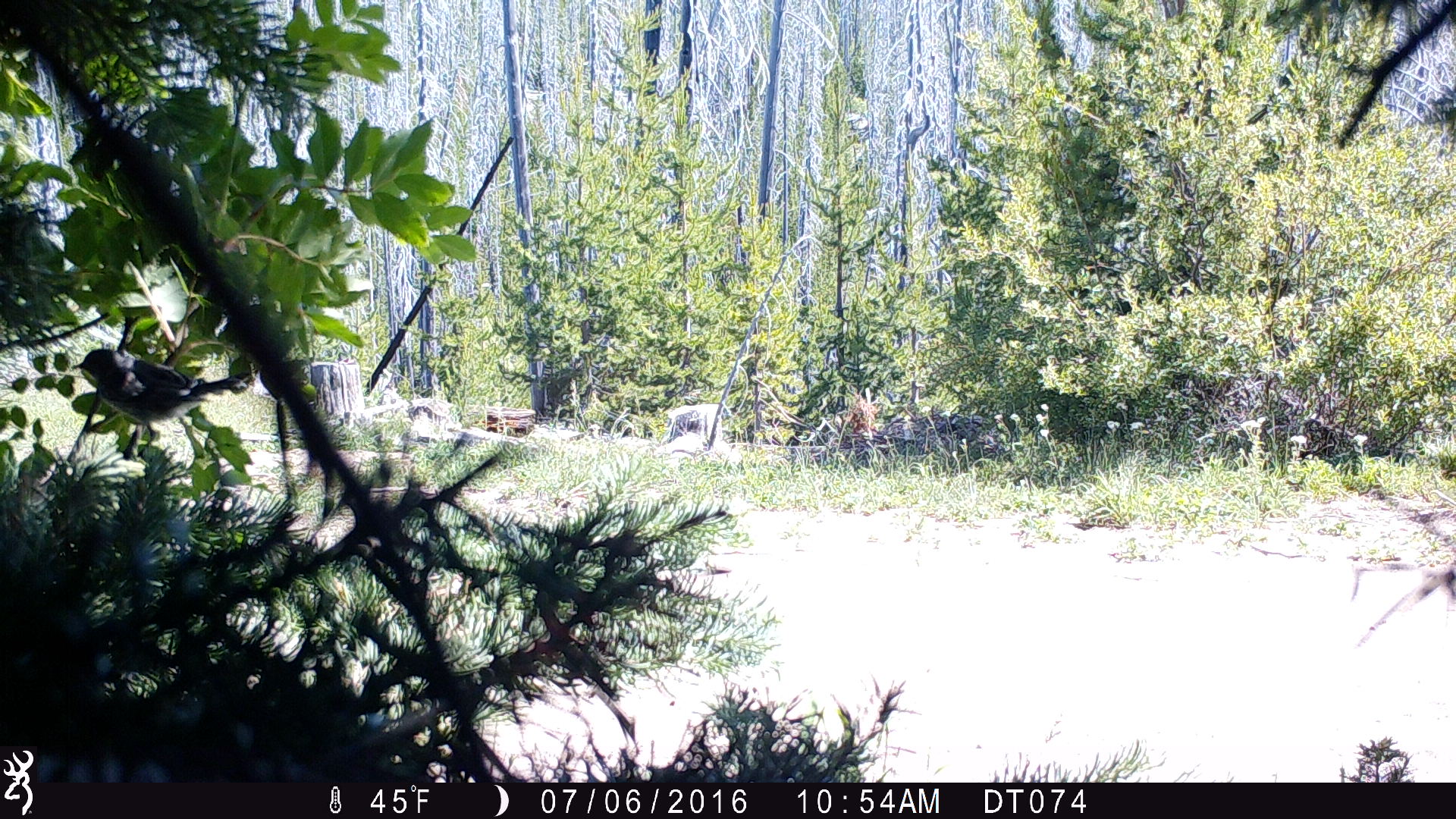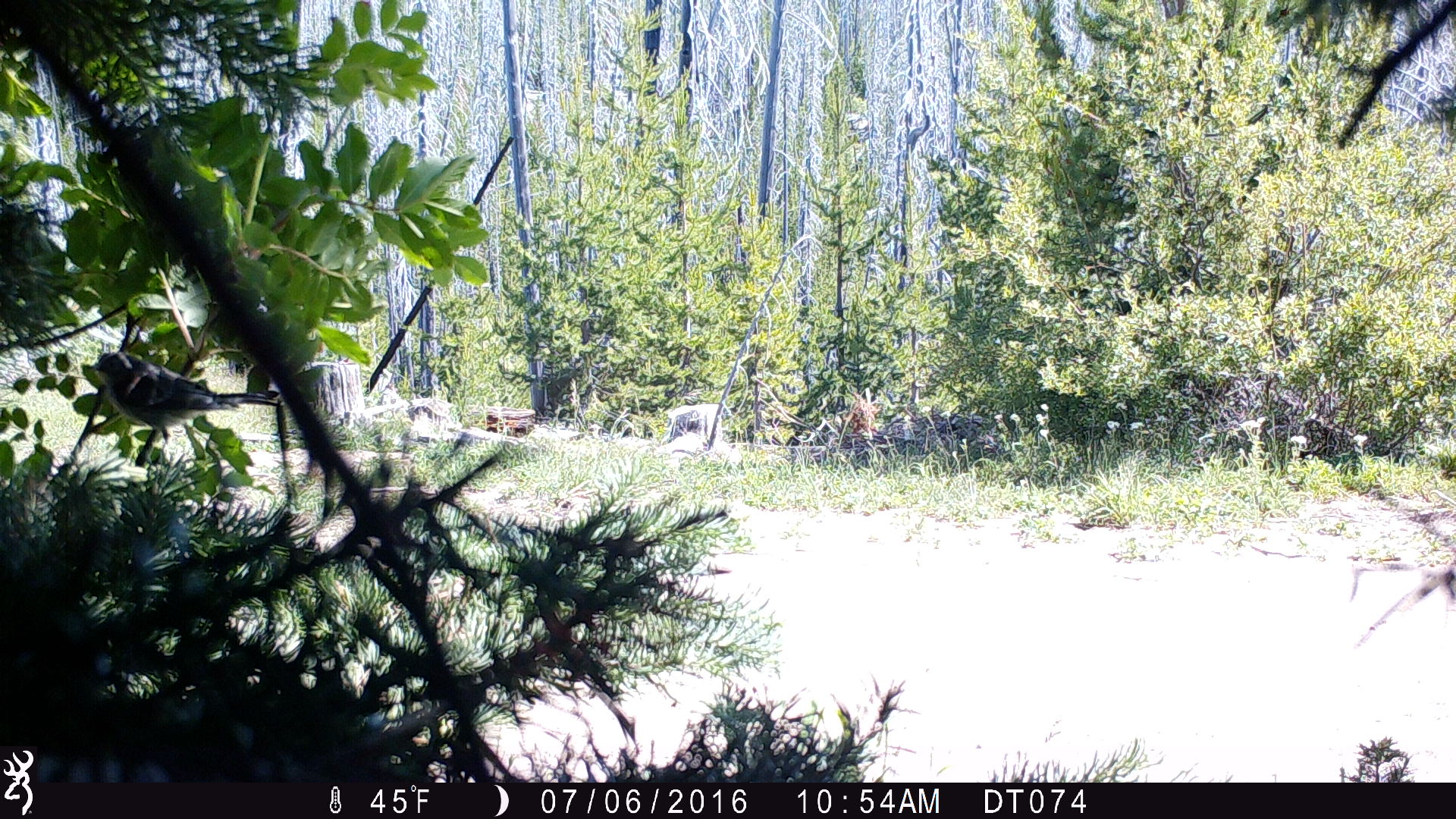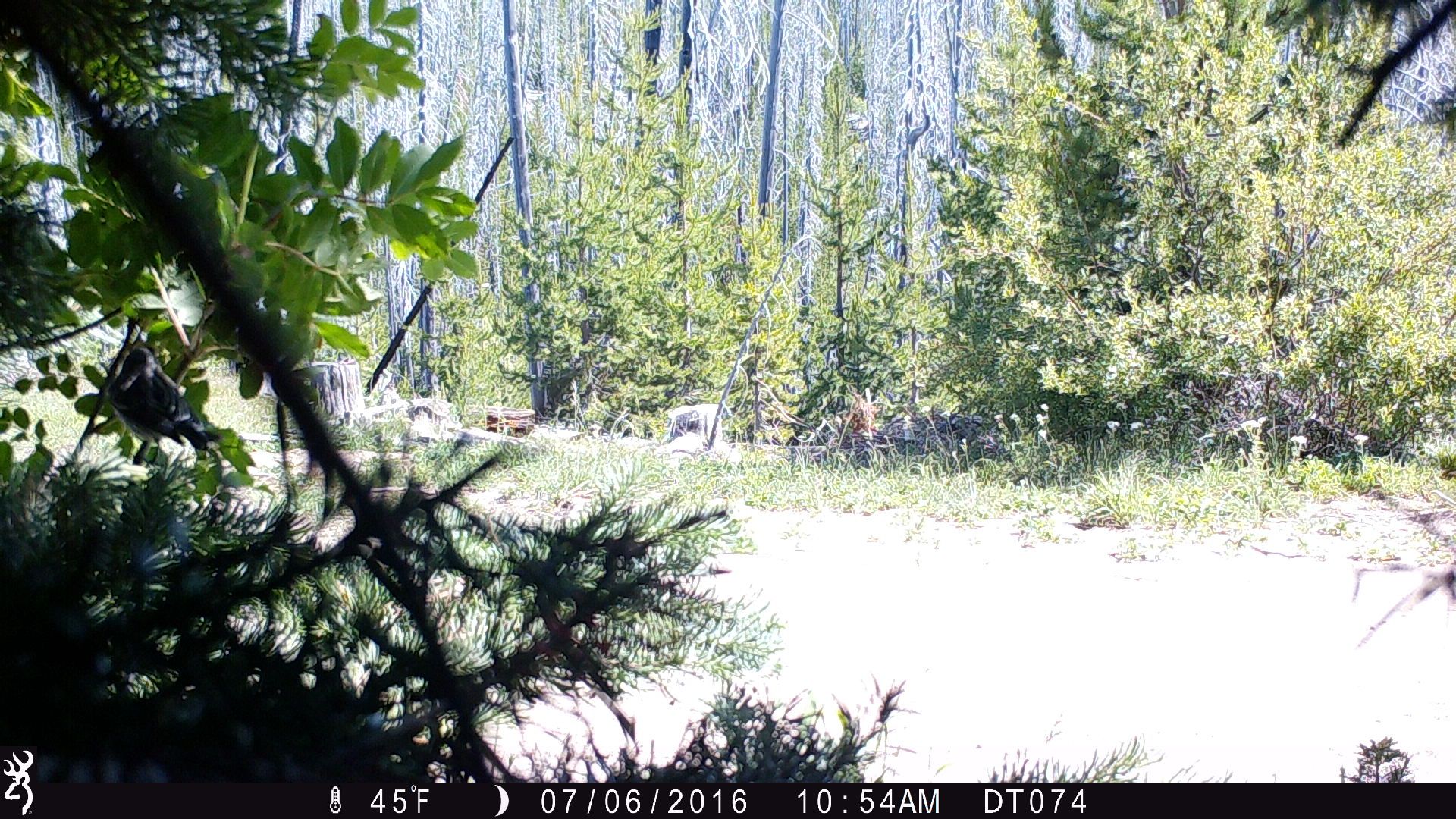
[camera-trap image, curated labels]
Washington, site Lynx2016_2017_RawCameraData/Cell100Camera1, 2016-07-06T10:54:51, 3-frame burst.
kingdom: Animalia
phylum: Chordata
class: Aves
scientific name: Aves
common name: birds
Aves (birds). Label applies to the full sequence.